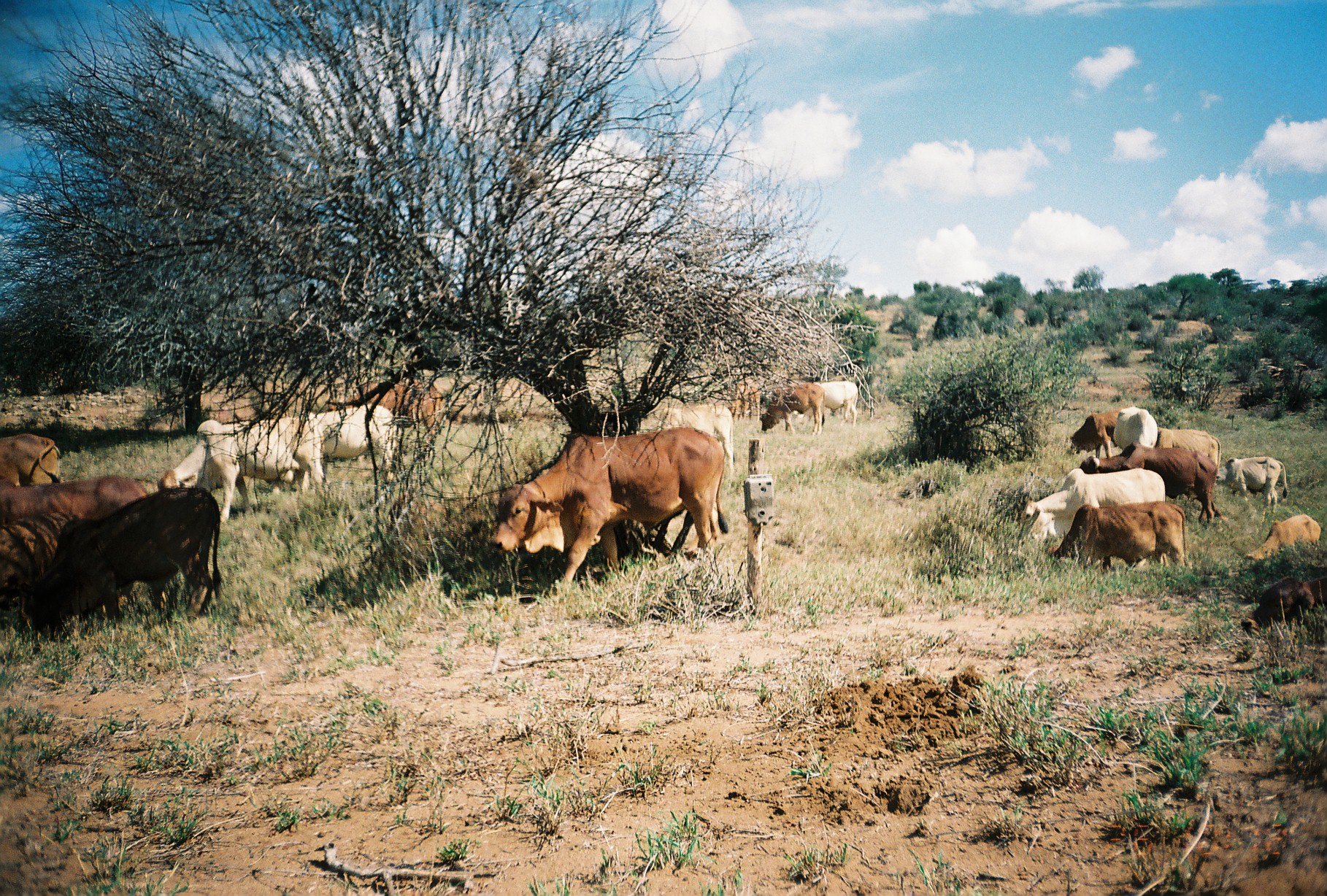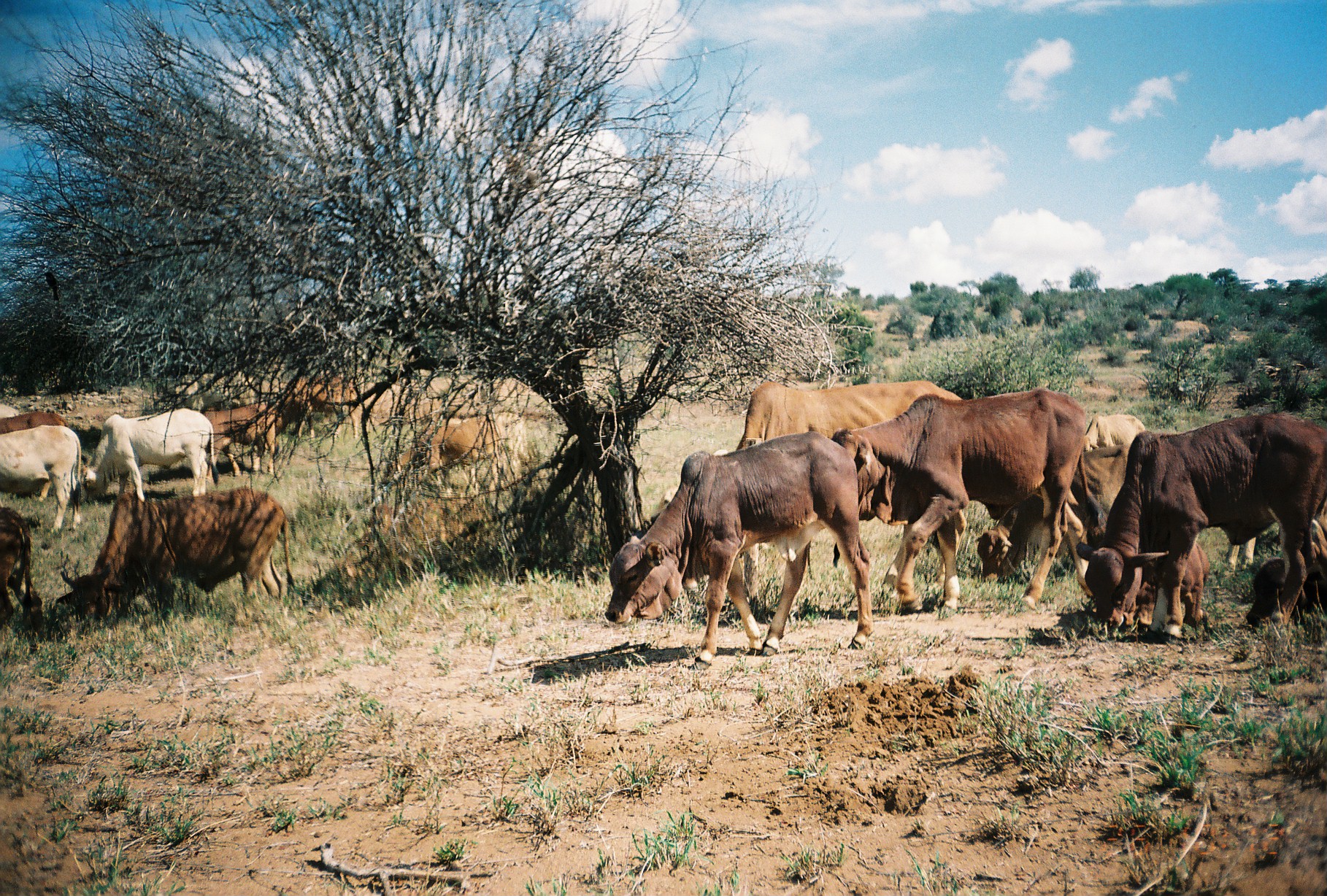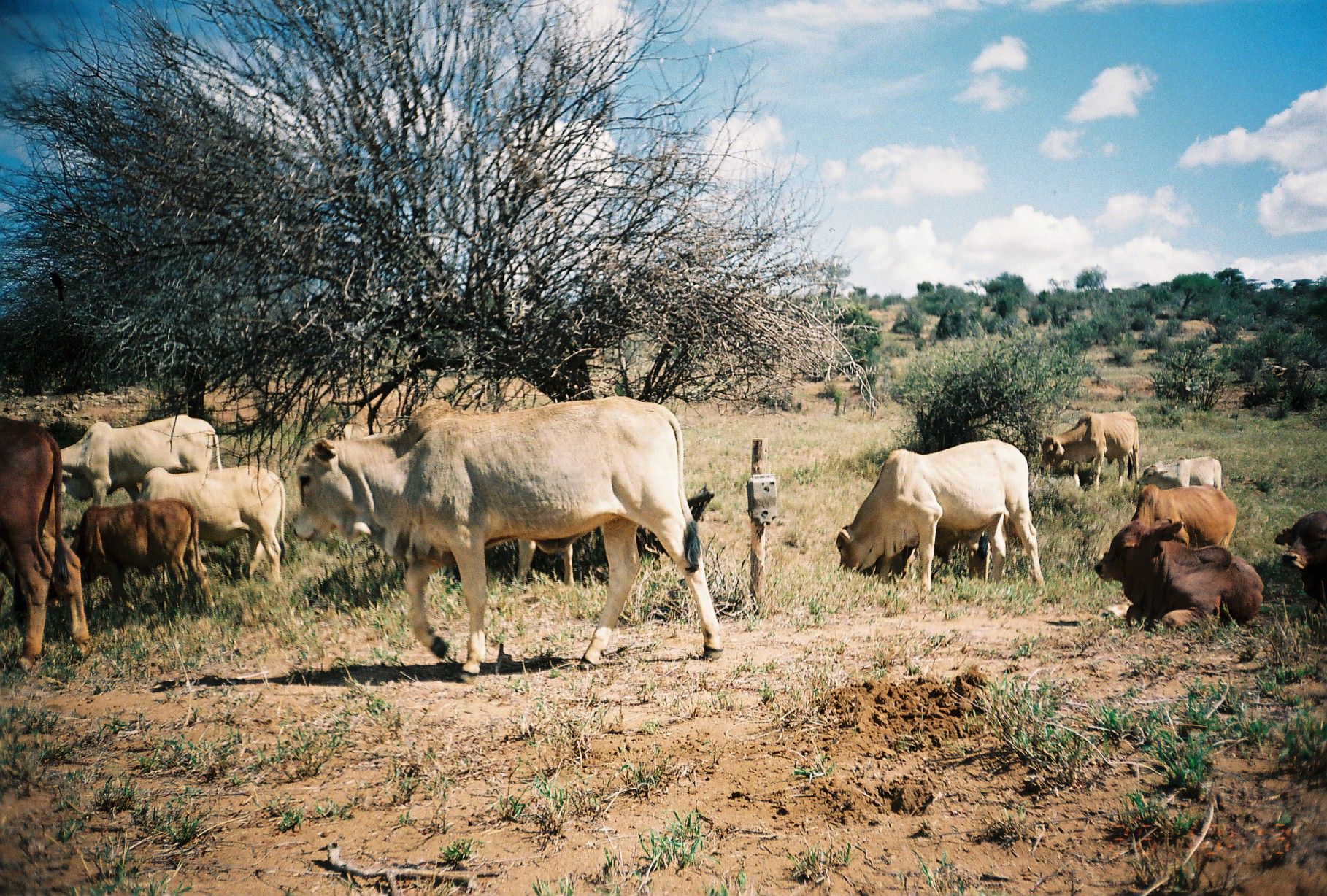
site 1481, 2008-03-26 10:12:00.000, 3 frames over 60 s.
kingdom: Animalia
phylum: Chordata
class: Mammalia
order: Artiodactyla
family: Bovidae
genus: Bos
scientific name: Bos taurus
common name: domestic cattle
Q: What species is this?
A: Bos taurus (domestic cattle).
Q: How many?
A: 16.